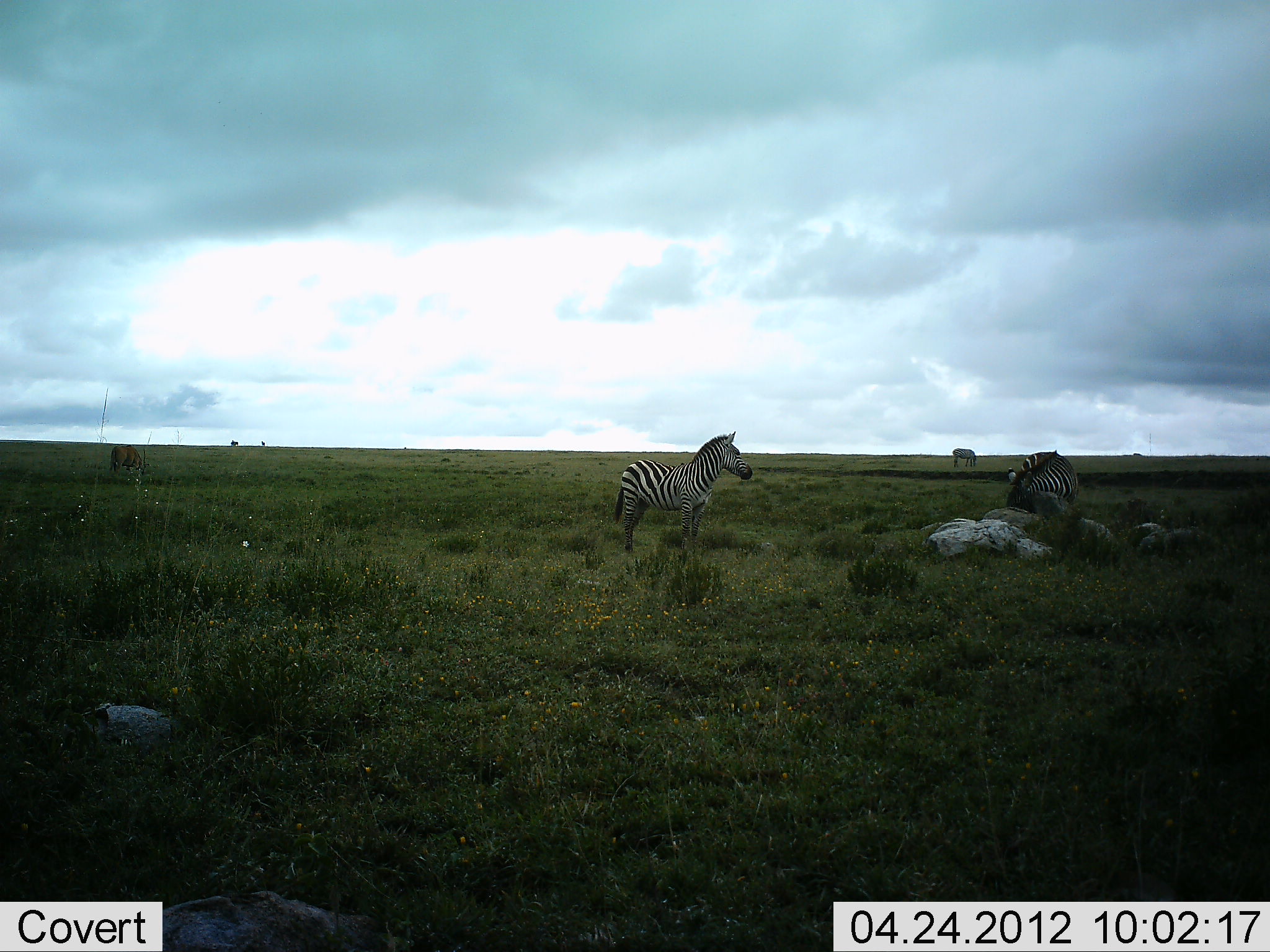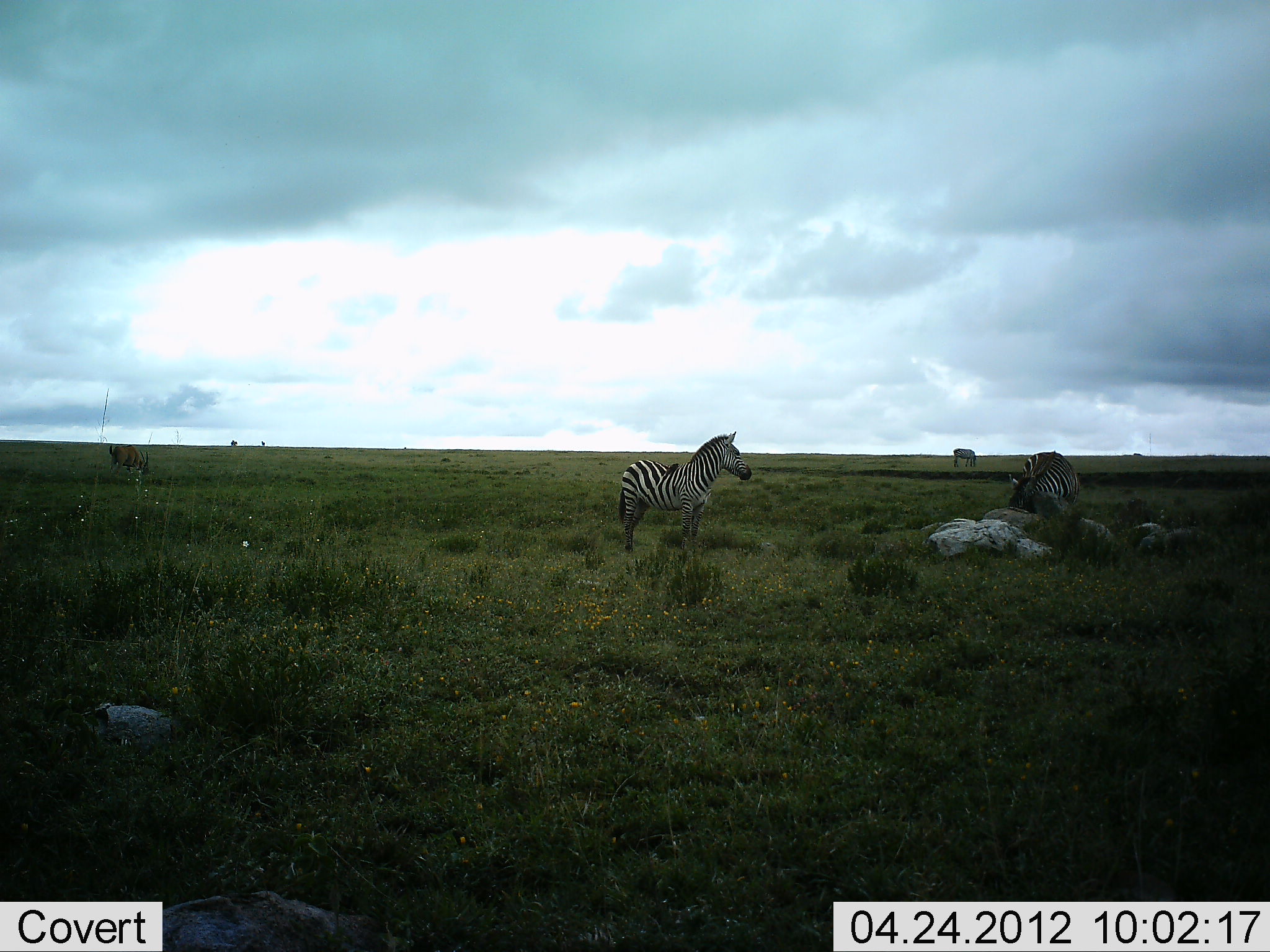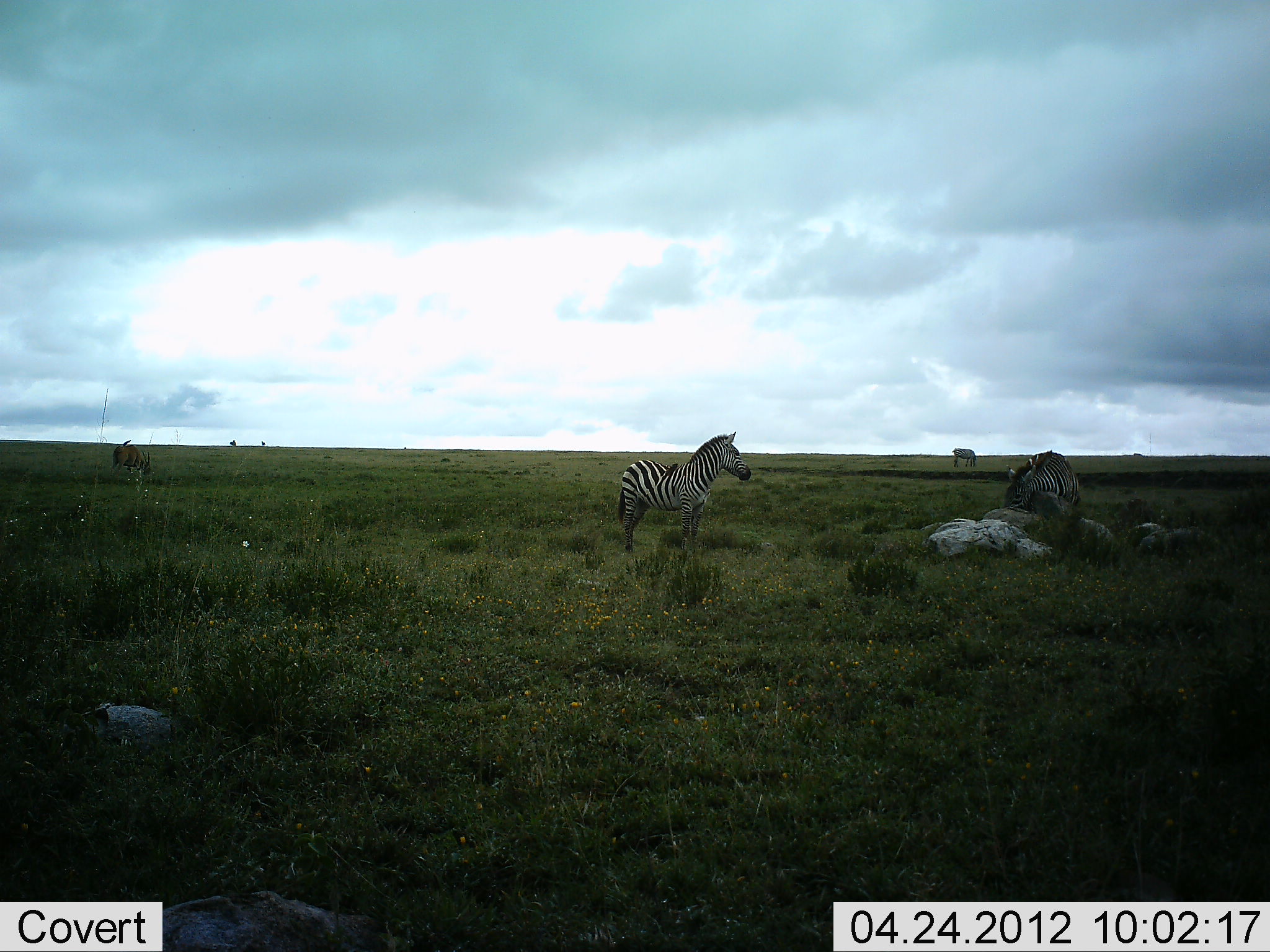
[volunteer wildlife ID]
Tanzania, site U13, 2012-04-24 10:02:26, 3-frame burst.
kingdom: Animalia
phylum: Chordata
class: Mammalia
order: Artiodactyla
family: Bovidae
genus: Connochaetes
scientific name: Connochaetes taurinus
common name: blue wildebeest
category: wildebeest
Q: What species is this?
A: Wildebeest (blue wildebeest) (Connochaetes taurinus).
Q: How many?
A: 1.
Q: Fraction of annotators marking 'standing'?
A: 40%.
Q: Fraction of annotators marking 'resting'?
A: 0%.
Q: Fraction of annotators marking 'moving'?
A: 0%.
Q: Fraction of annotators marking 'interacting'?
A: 0%.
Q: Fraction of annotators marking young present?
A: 0%.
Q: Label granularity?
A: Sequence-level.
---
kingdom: Animalia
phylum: Chordata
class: Mammalia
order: Perissodactyla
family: Equidae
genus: Equus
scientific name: Equus quagga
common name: plains zebra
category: zebra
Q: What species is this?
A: Zebra (plains zebra) (Equus quagga).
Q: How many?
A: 3.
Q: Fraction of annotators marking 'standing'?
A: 95%.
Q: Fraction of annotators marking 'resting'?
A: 0%.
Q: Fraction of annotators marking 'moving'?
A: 14%.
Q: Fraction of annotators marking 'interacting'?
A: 0%.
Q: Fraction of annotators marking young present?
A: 0%.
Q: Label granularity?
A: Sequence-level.